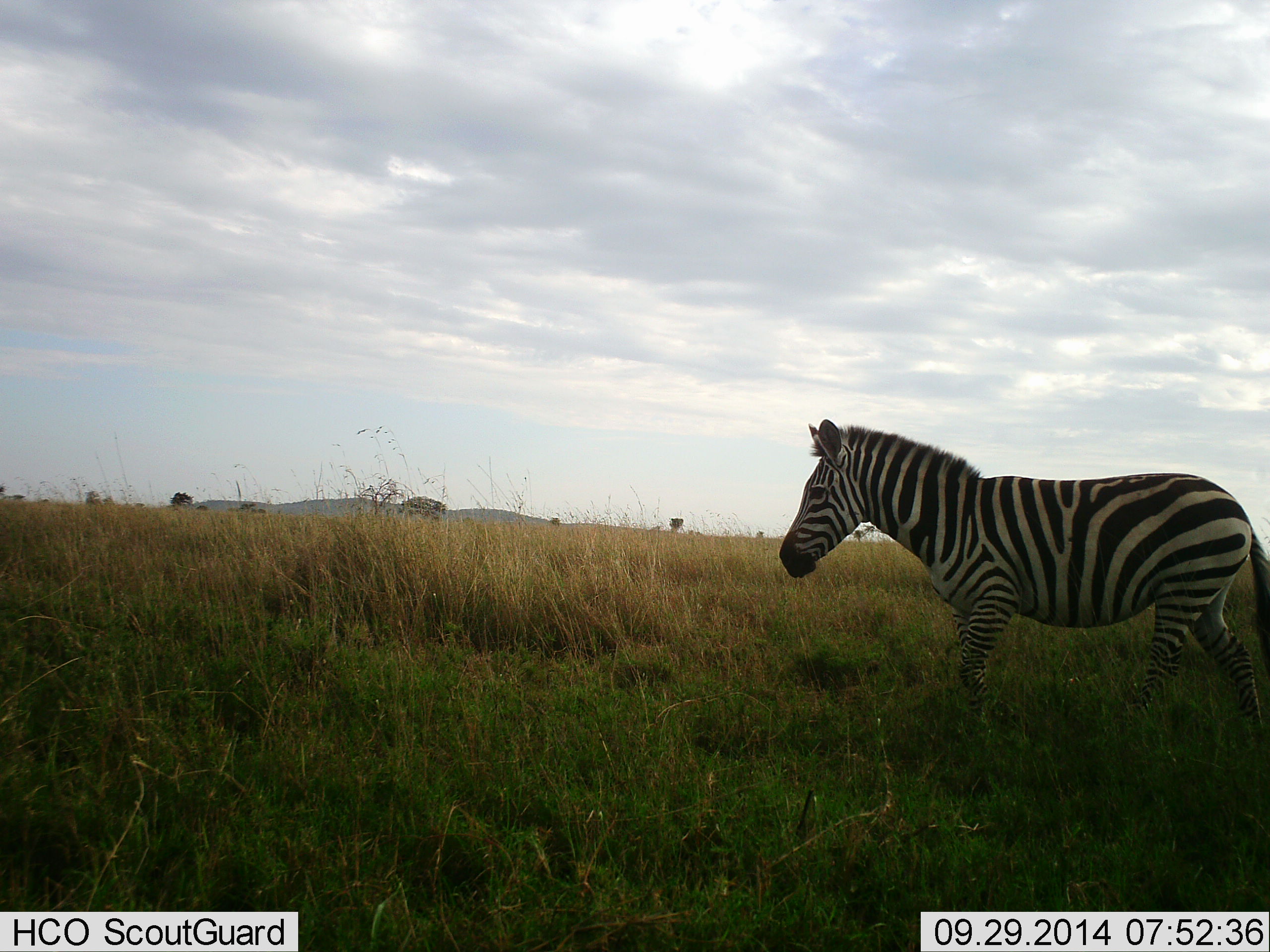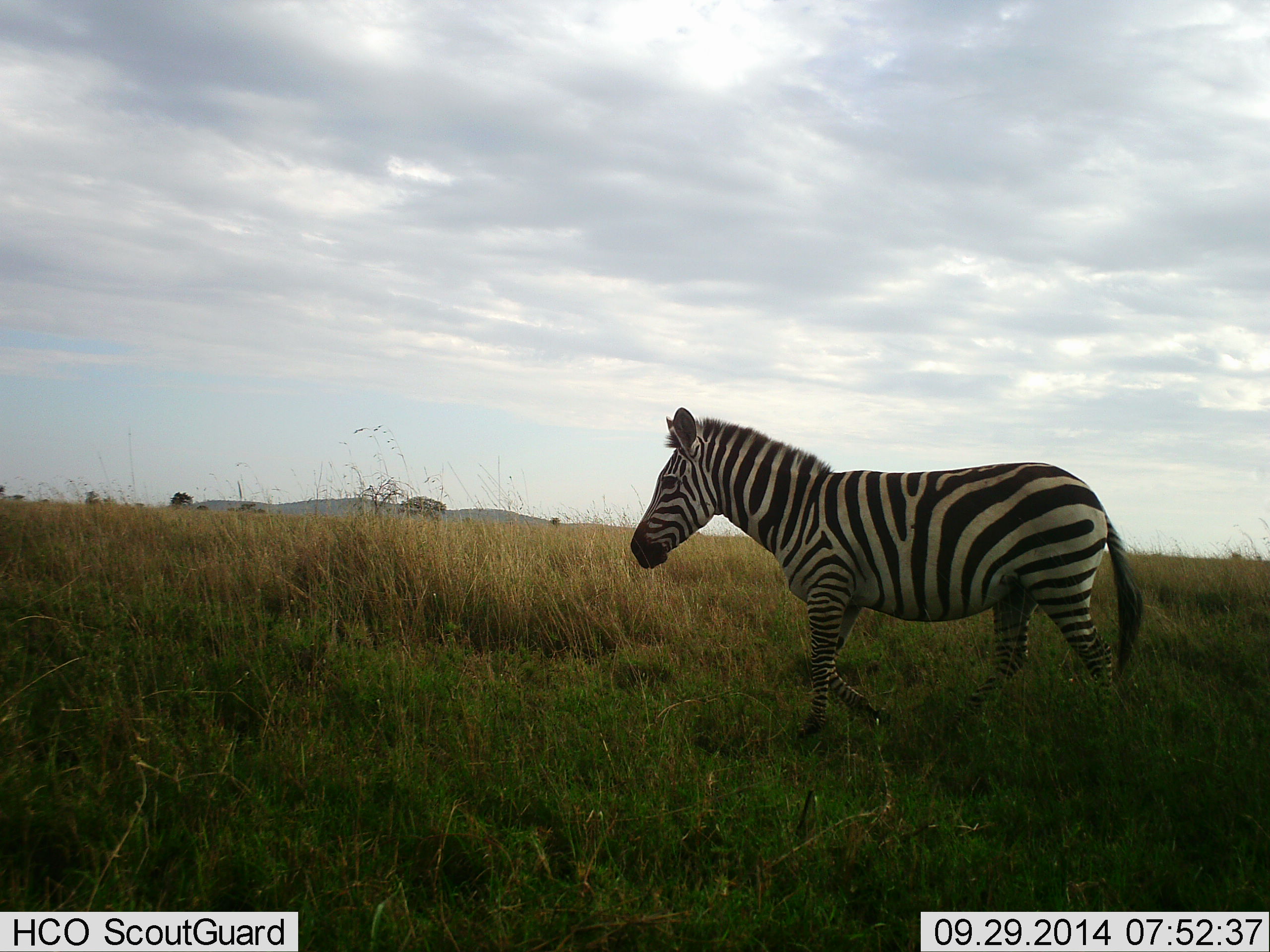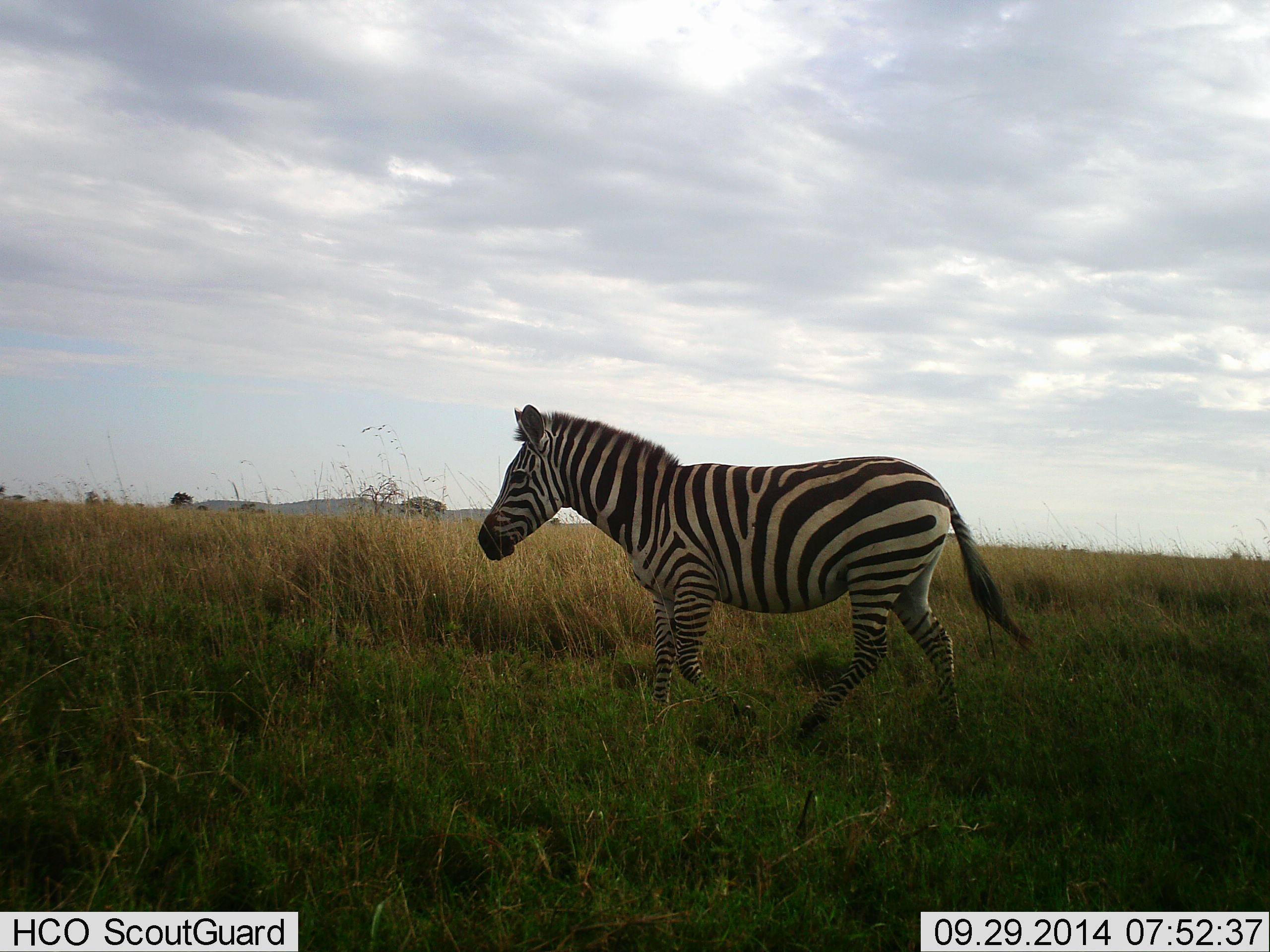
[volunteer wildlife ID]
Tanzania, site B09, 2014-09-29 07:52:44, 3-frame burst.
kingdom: Animalia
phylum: Chordata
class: Mammalia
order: Perissodactyla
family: Equidae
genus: Equus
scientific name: Equus quagga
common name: plains zebra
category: zebra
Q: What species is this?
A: Zebra (plains zebra) (Equus quagga).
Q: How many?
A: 1.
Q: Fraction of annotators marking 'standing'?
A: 10%.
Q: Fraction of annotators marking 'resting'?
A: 0%.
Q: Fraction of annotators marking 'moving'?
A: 90%.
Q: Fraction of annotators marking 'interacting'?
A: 0%.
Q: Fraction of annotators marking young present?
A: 0%.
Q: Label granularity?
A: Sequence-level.